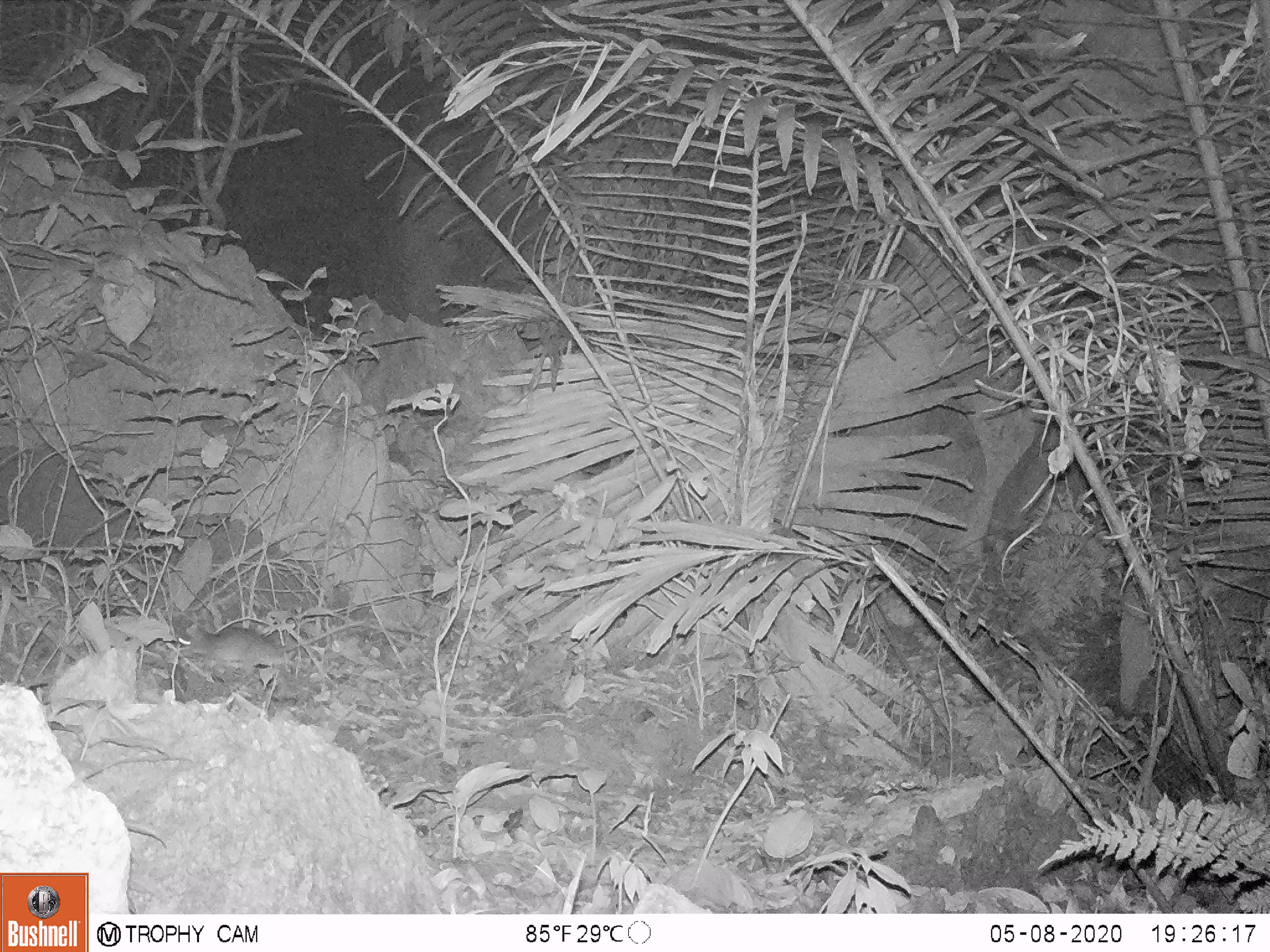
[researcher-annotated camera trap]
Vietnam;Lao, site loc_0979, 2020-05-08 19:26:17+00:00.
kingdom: Animalia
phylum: Chordata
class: Mammalia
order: Rodentia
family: Muridae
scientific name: Muridae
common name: old-world mice and rats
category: unidentified murid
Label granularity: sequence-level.